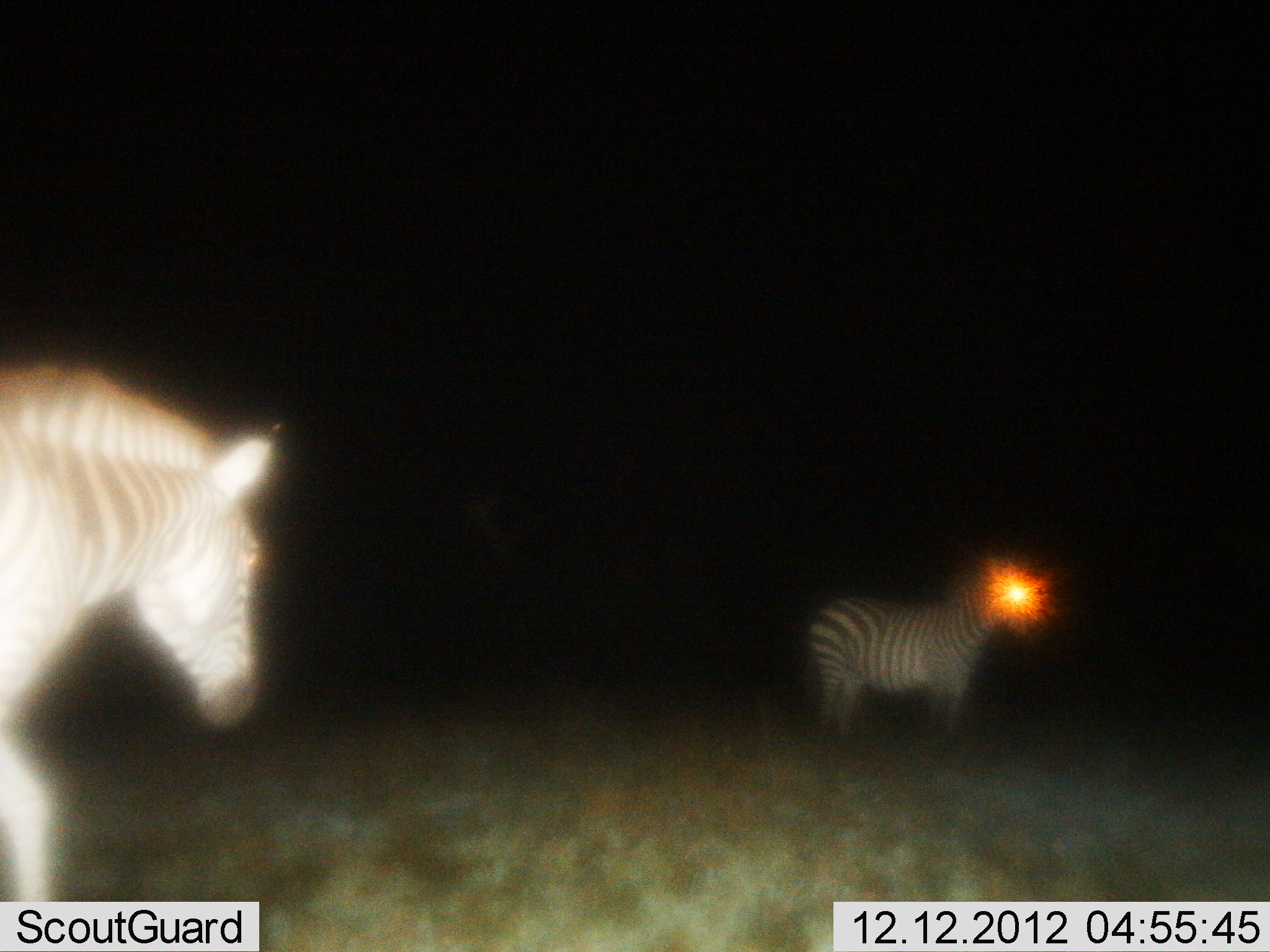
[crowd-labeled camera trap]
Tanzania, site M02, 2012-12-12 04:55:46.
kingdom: Animalia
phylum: Chordata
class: Mammalia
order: Perissodactyla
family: Equidae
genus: Equus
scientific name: Equus quagga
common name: plains zebra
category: zebra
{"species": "zebra (plains zebra) (Equus quagga)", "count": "2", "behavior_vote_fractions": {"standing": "91%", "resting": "4%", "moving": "38%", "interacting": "0%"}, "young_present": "0%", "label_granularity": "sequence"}